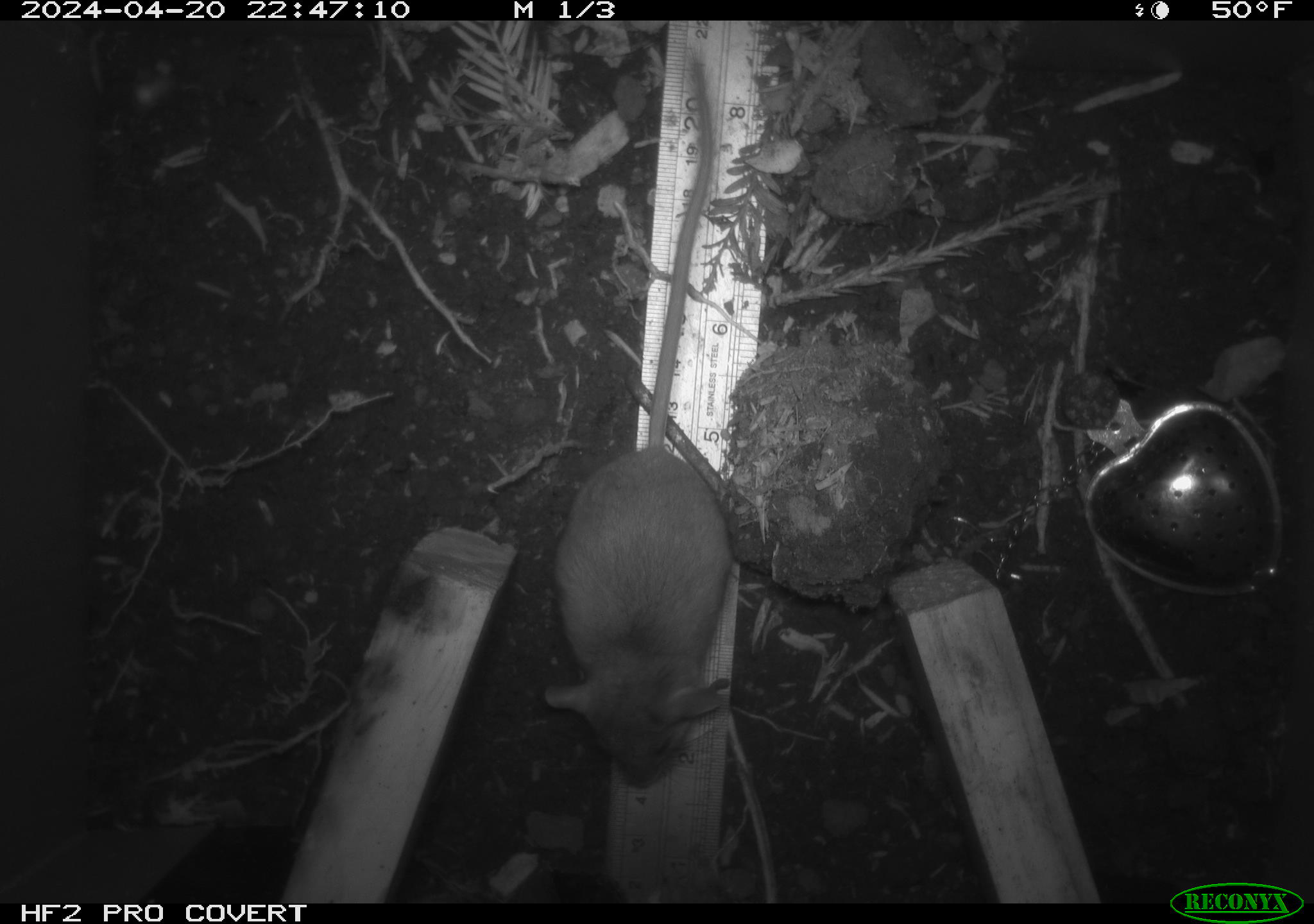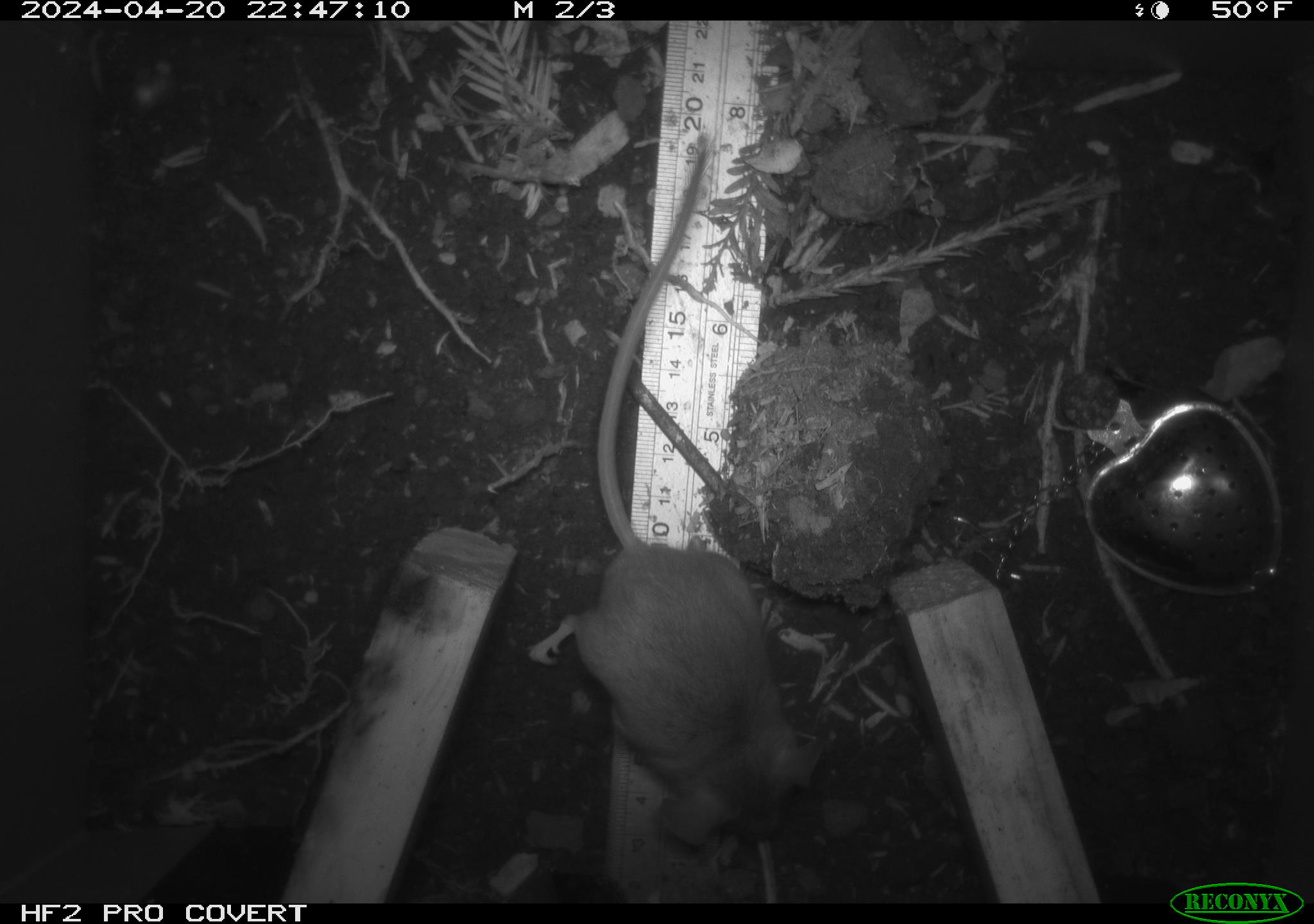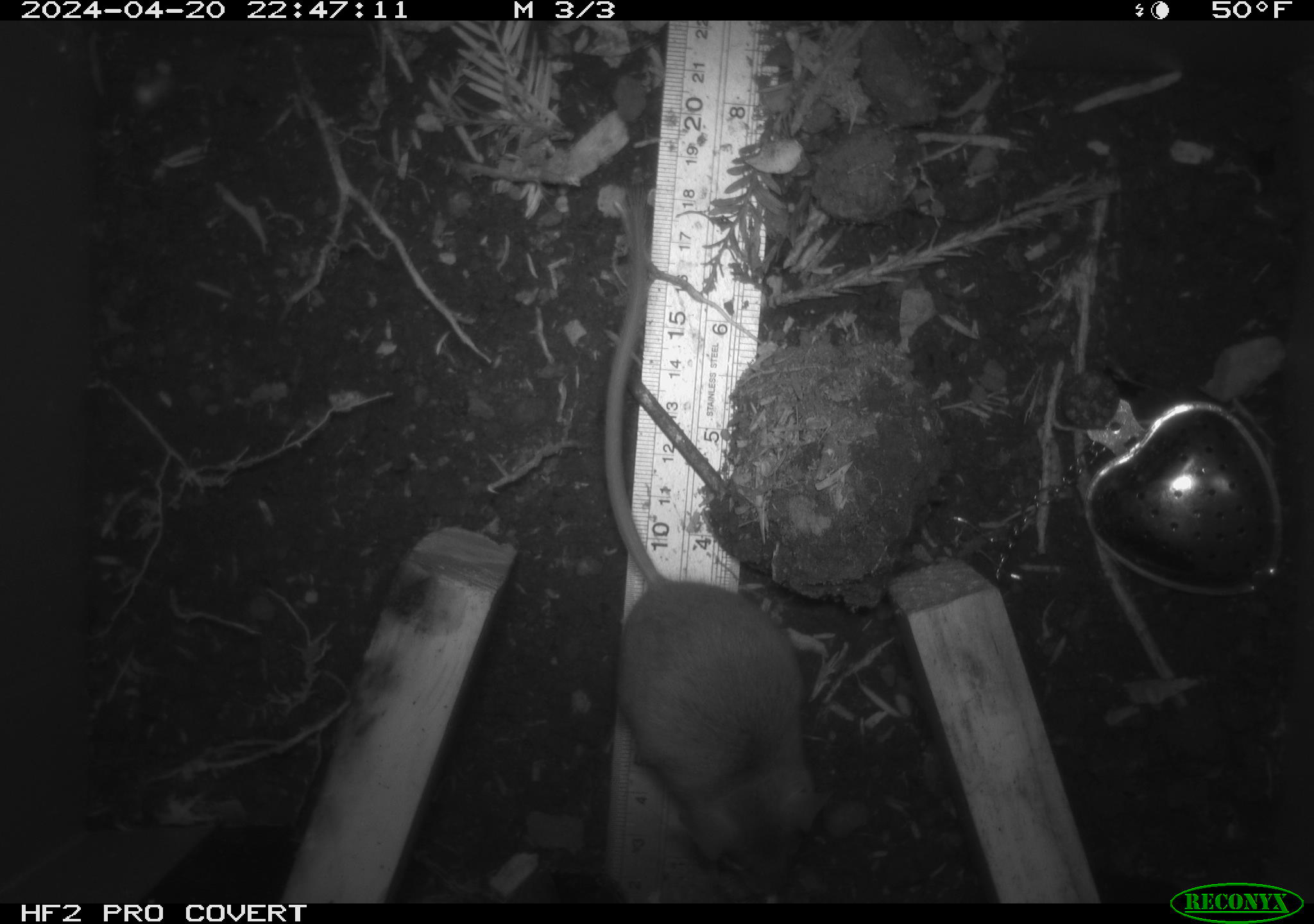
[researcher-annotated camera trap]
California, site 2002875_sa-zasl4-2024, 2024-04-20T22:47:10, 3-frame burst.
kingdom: Animalia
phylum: Chordata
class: Mammalia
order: Rodentia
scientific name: Rodentia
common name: mouse species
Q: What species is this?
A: Mouse species (Rodentia).